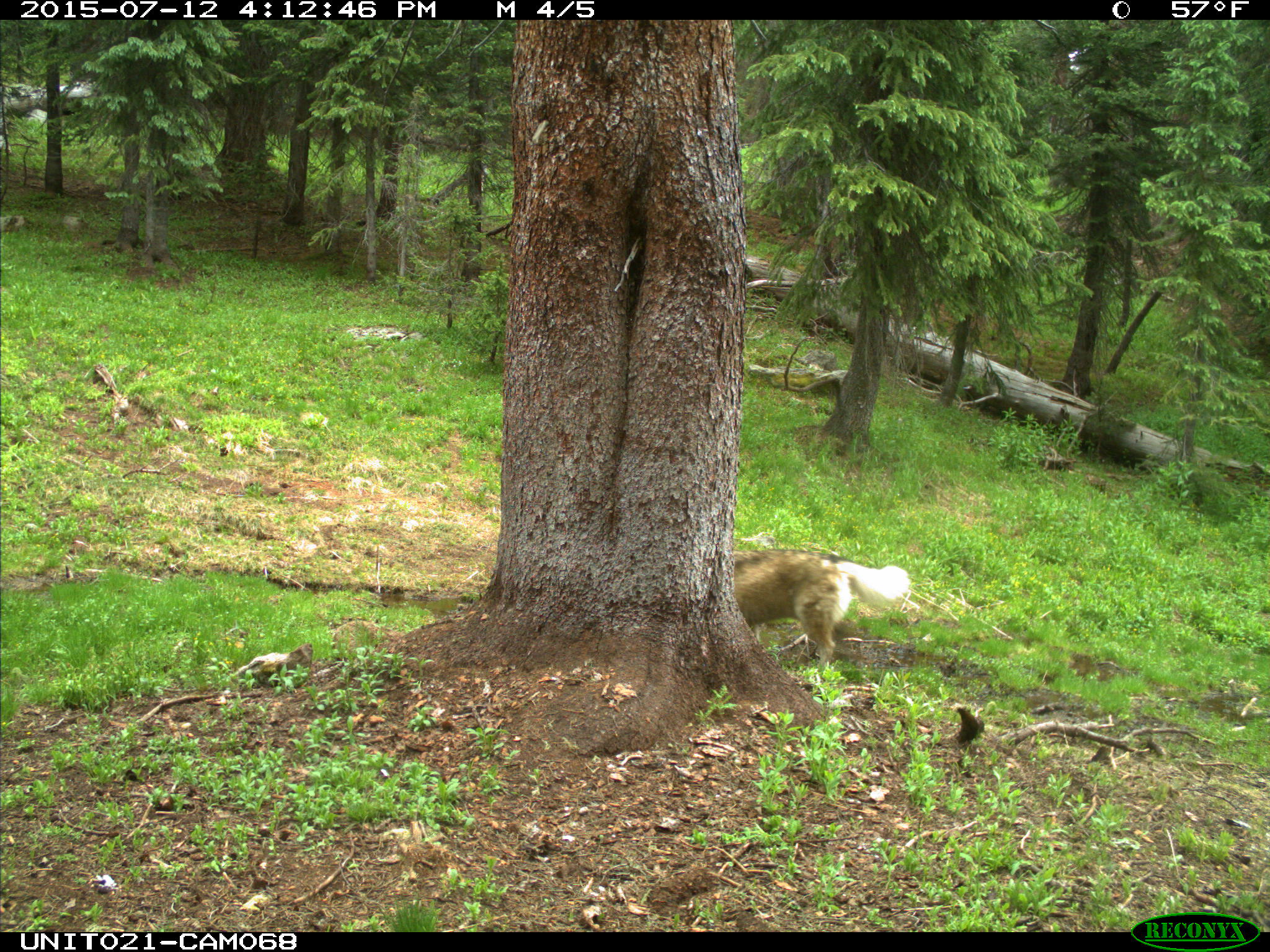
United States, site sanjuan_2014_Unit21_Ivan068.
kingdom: Animalia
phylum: Chordata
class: Mammalia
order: Carnivora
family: Canidae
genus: Canis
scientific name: Canis familiaris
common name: domestic dog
Canis familiaris (domestic dog).